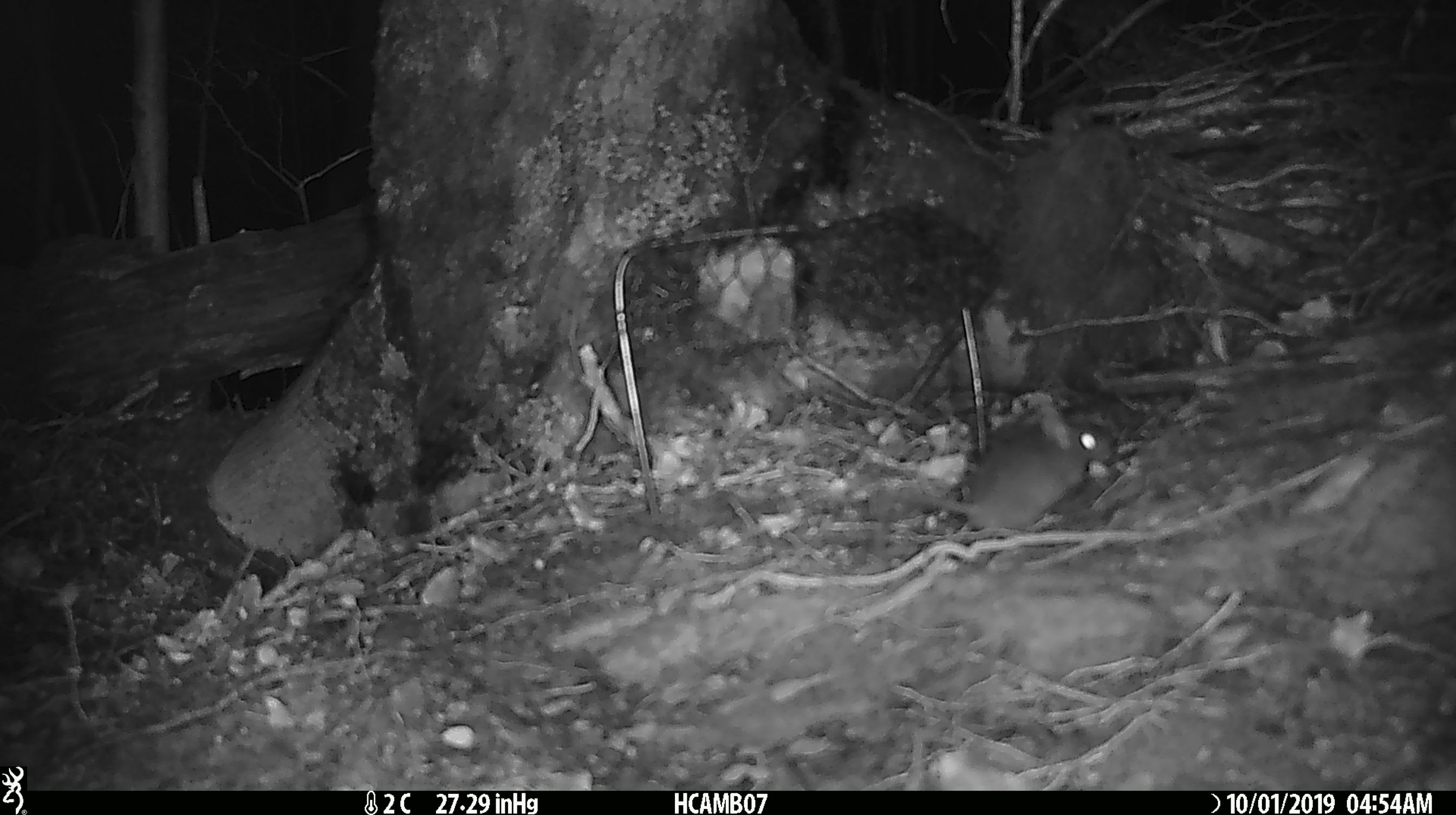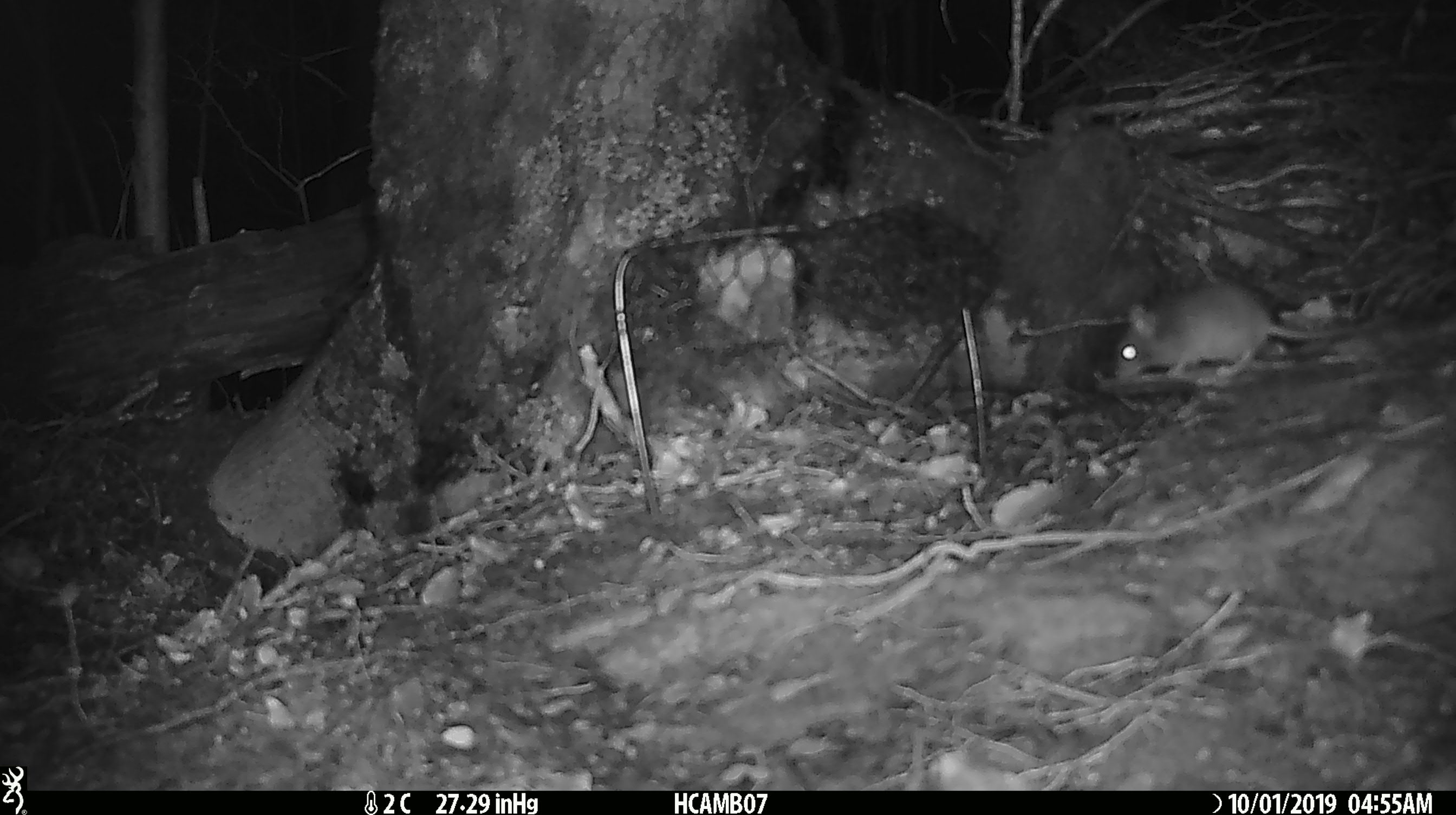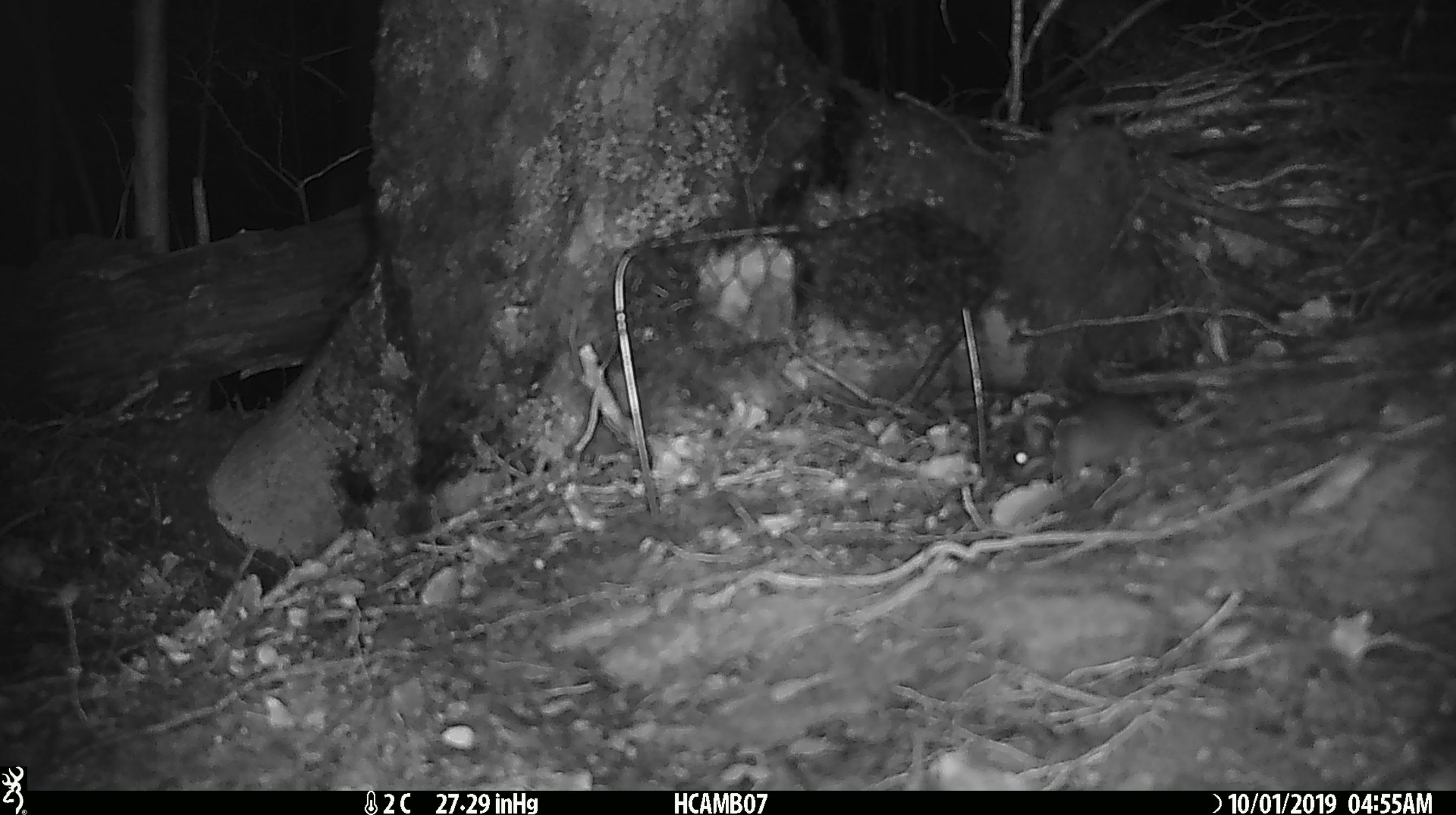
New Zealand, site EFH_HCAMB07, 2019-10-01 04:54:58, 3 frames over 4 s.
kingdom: Animalia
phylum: Chordata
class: Mammalia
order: Rodentia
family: Muridae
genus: Mus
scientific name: Mus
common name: mouse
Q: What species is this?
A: Mouse (Mus).